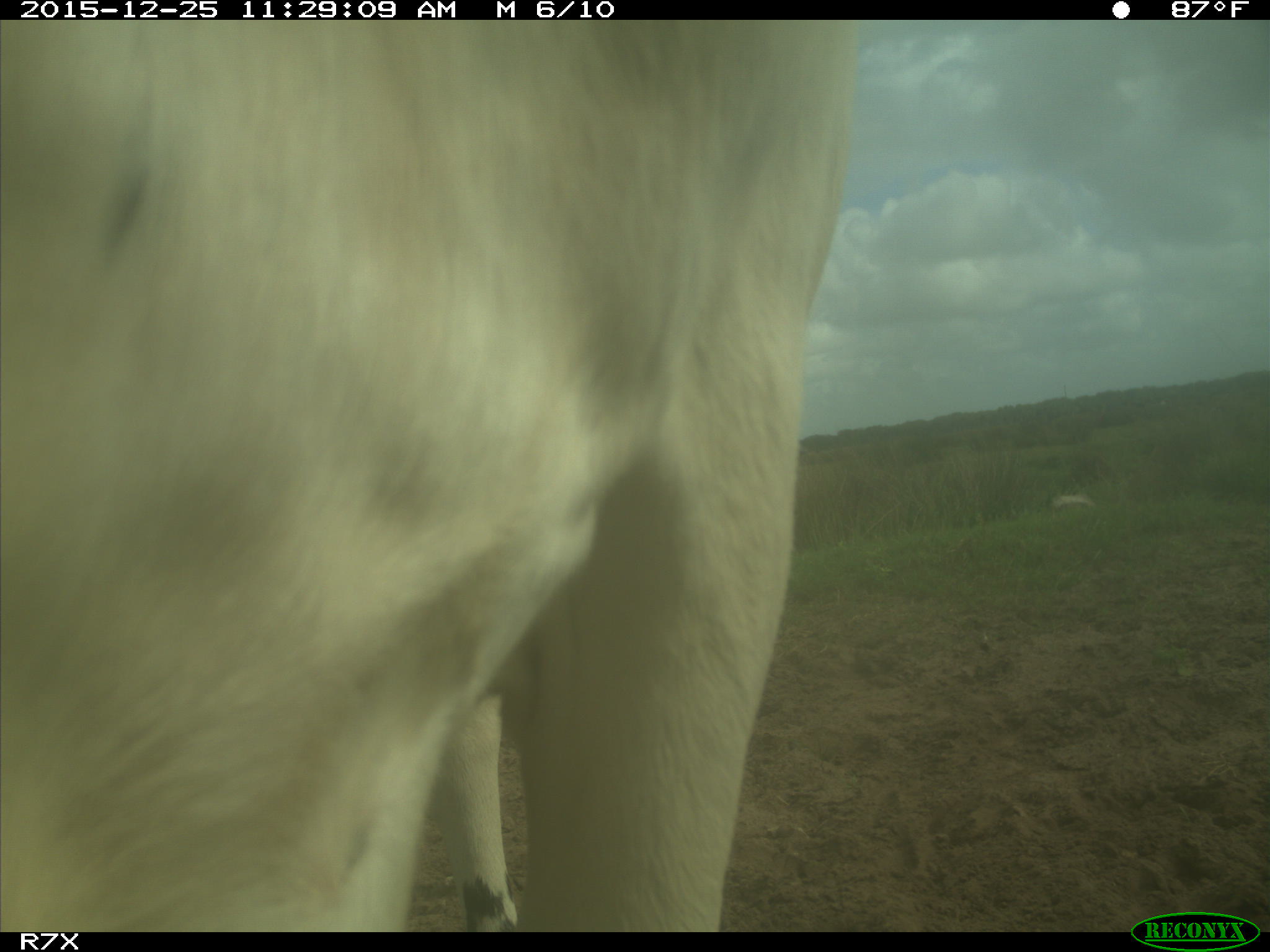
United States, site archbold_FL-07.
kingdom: Animalia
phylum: Chordata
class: Mammalia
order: Artiodactyla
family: Bovidae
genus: Bos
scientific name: Bos taurus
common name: domestic cow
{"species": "Bos taurus (domestic cow)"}